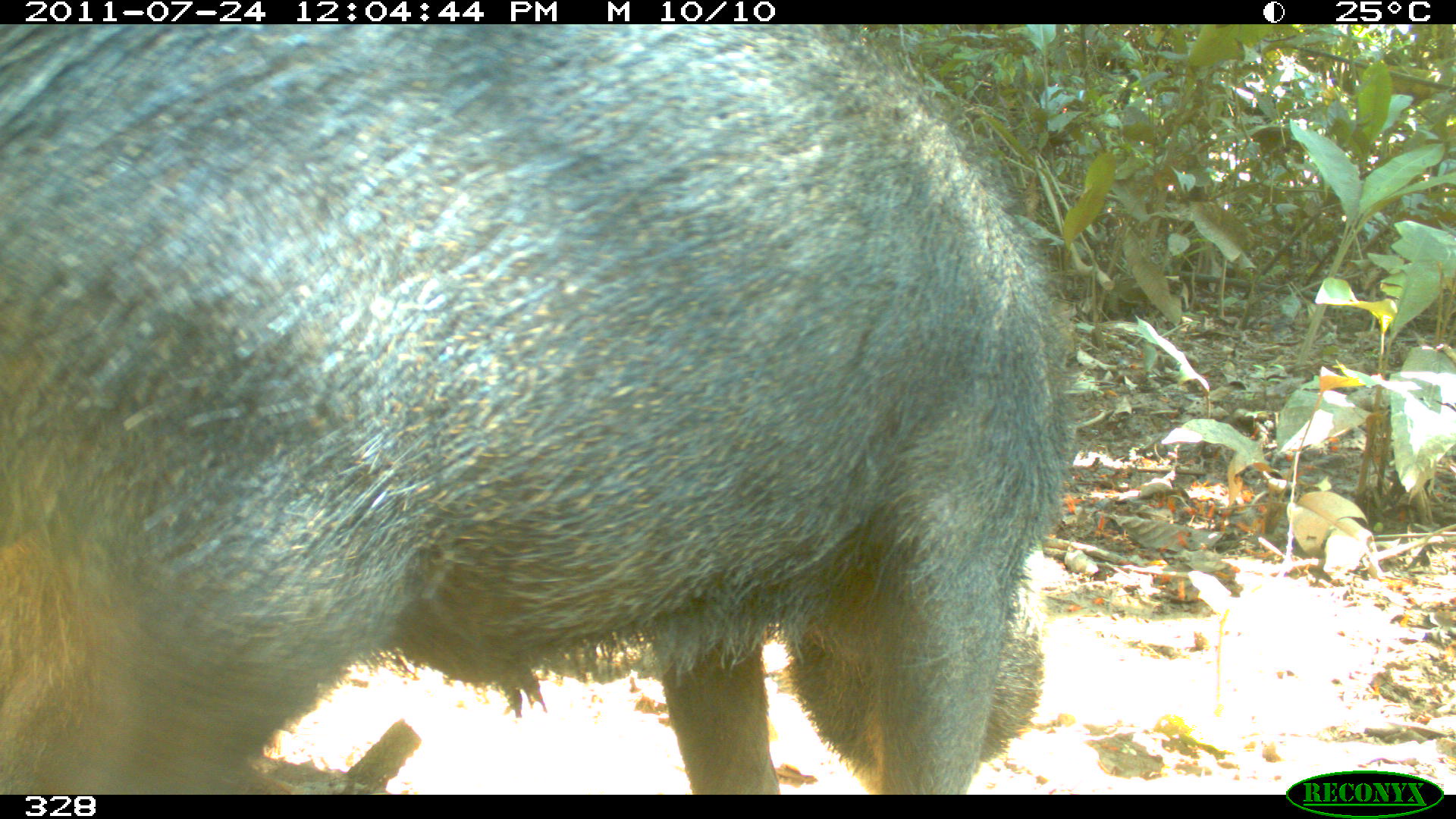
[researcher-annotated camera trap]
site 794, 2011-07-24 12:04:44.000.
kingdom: Animalia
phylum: Chordata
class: Mammalia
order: Artiodactyla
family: Tayassuidae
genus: Tayassu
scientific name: Tayassu pecari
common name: white-lipped peccary